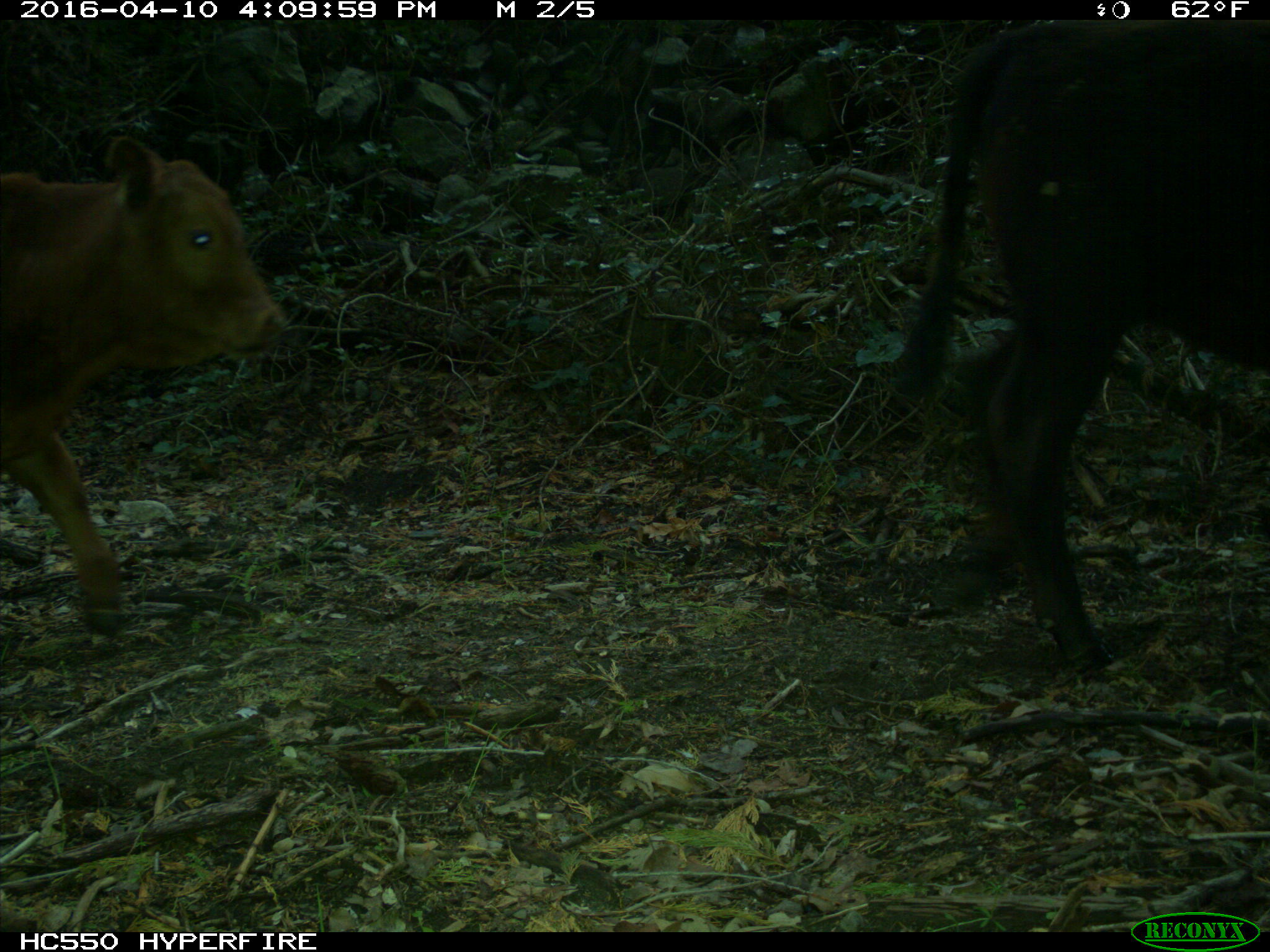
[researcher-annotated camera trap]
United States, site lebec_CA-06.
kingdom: Animalia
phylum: Chordata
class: Mammalia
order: Artiodactyla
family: Bovidae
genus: Bos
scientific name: Bos taurus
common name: domestic cow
Bos taurus (domestic cow).